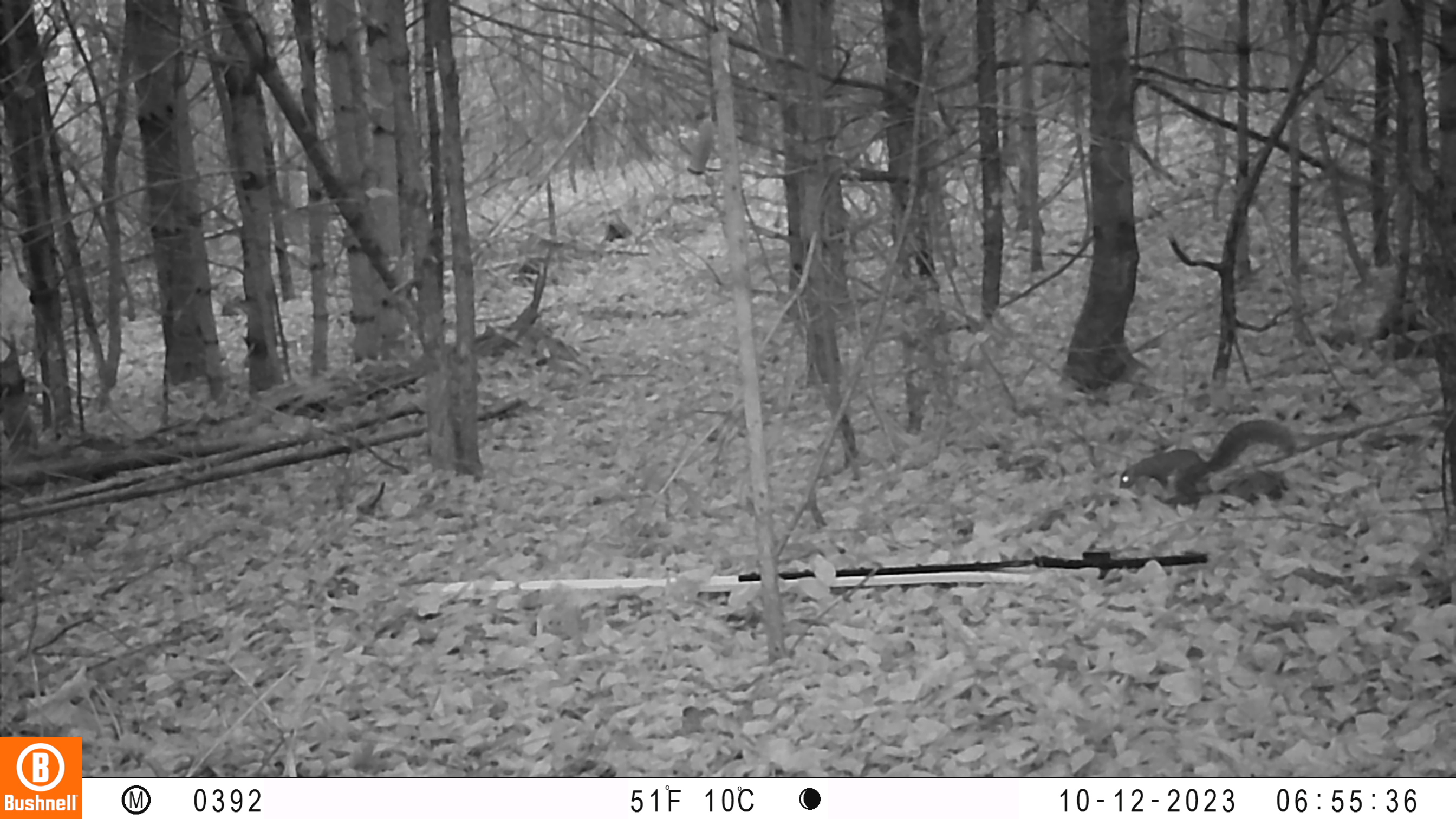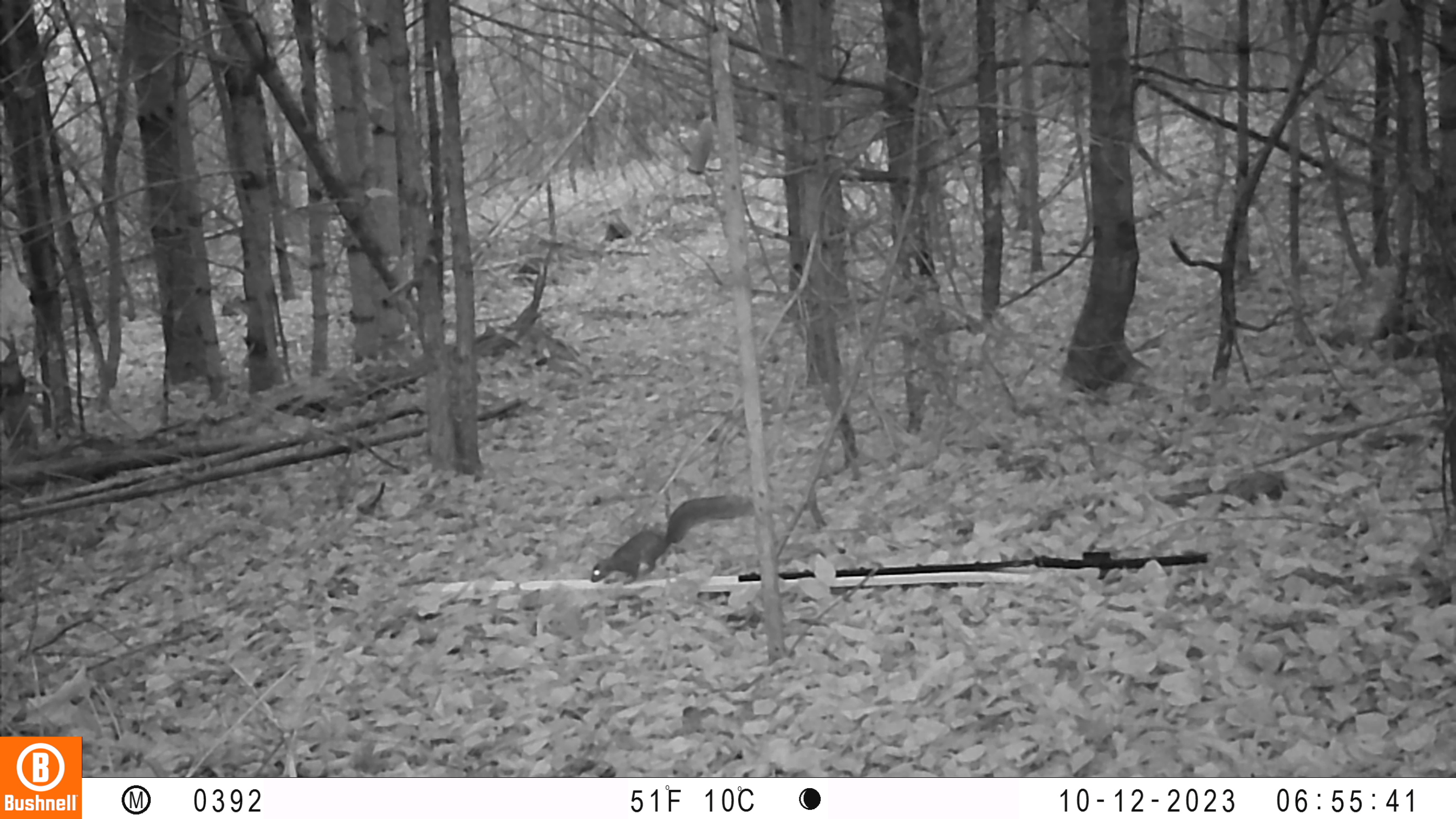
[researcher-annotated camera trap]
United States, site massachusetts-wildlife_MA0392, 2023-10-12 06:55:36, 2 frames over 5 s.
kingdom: Animalia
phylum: Chordata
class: Mammalia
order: Rodentia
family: Sciuridae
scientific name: Sciuridae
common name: squirrel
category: squirrel sp.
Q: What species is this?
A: Squirrel sp. (squirrel) (Sciuridae).